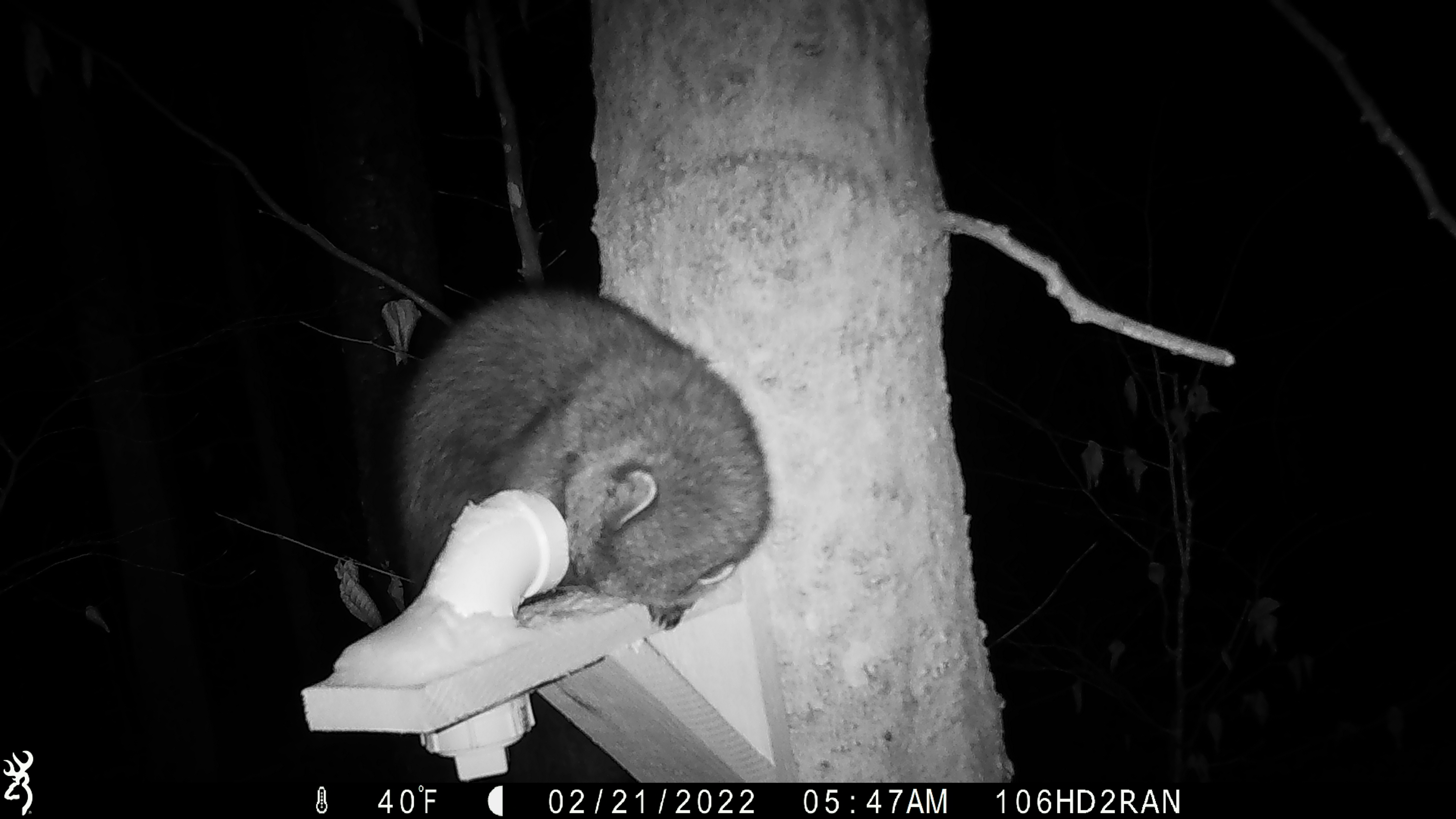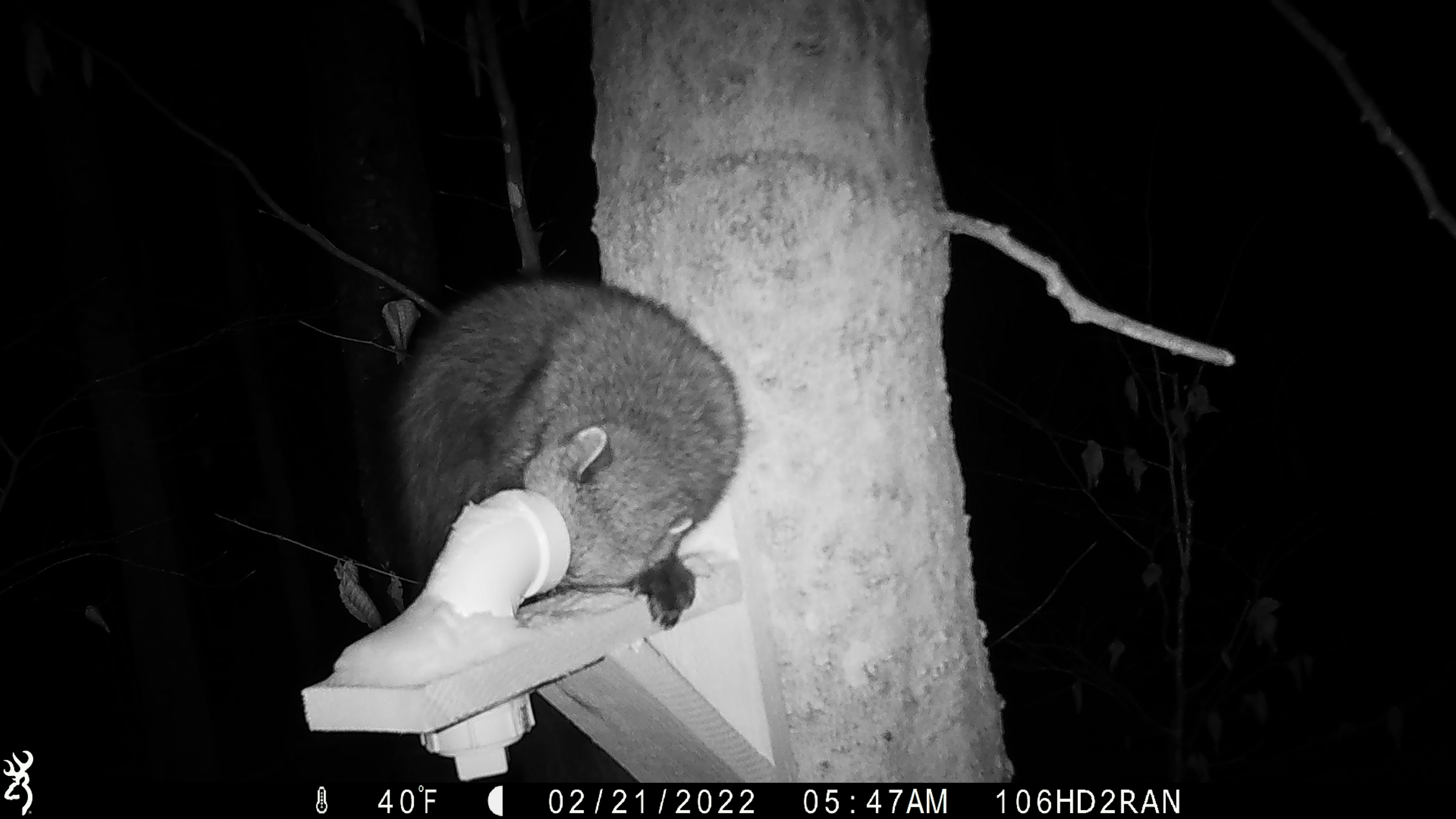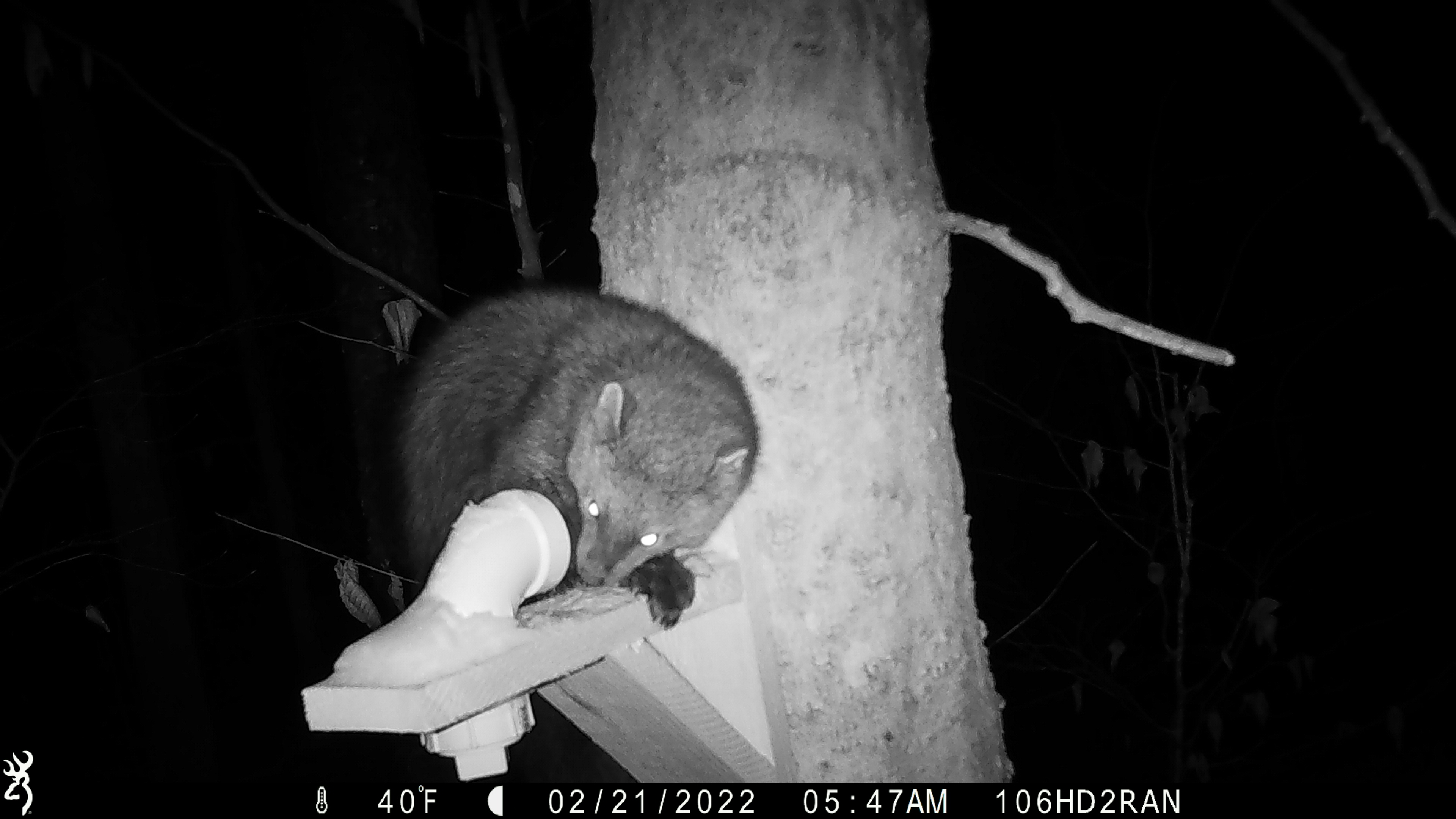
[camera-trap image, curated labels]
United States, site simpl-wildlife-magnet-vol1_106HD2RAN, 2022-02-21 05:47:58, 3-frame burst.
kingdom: Animalia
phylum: Chordata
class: Mammalia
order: Carnivora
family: Mustelidae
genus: Pekania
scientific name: Pekania pennanti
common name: fisher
Fisher (Pekania pennanti).